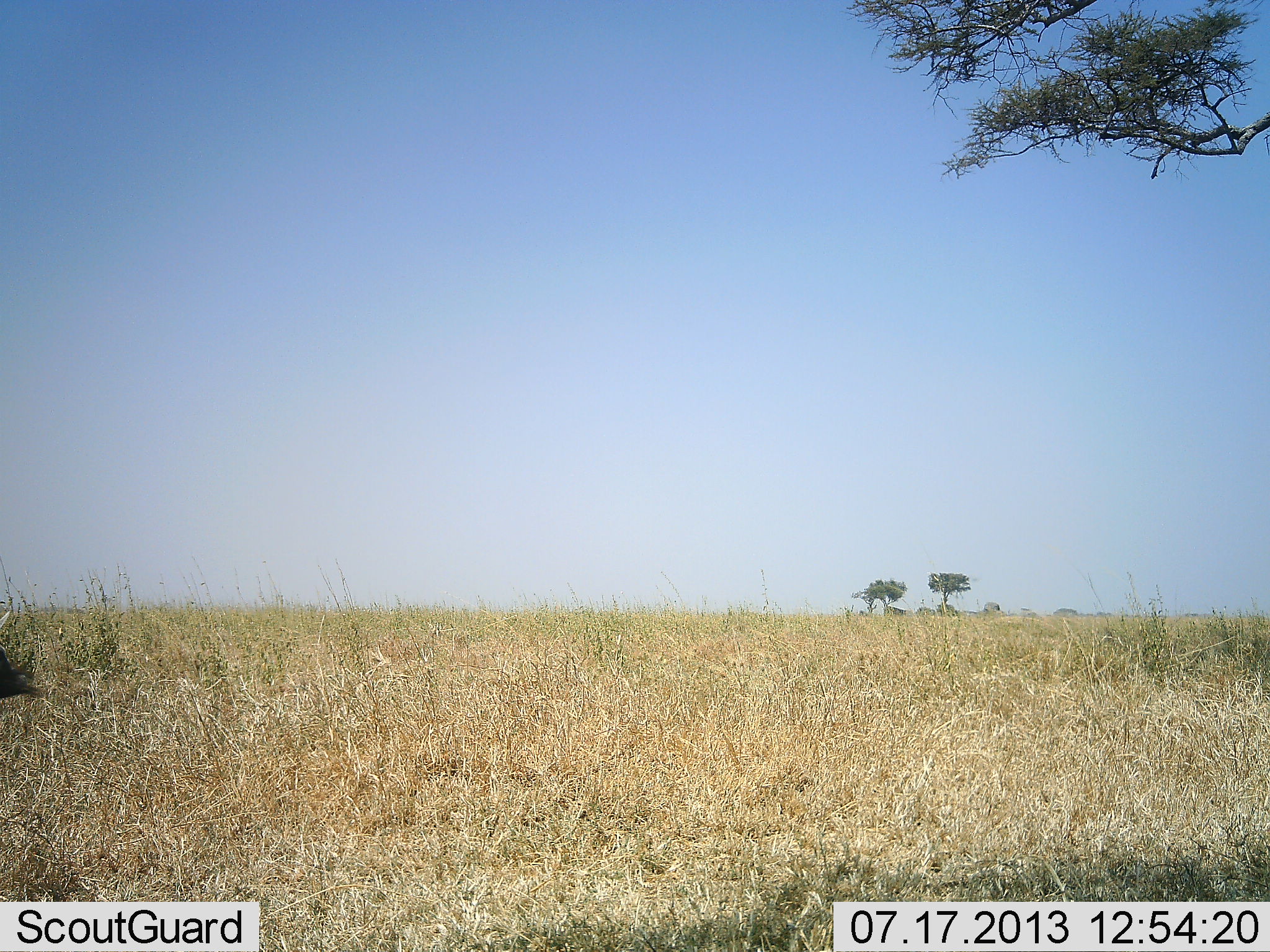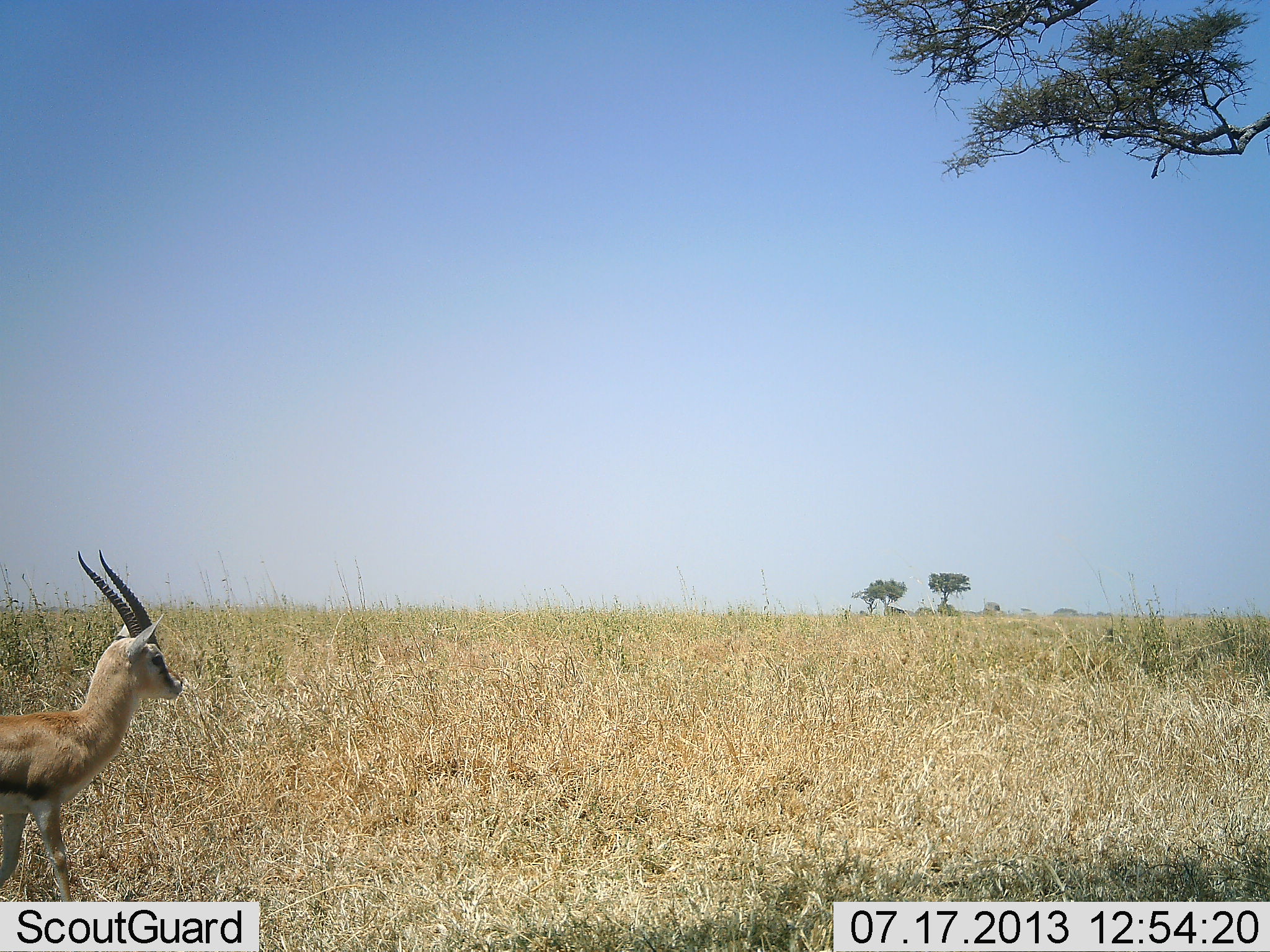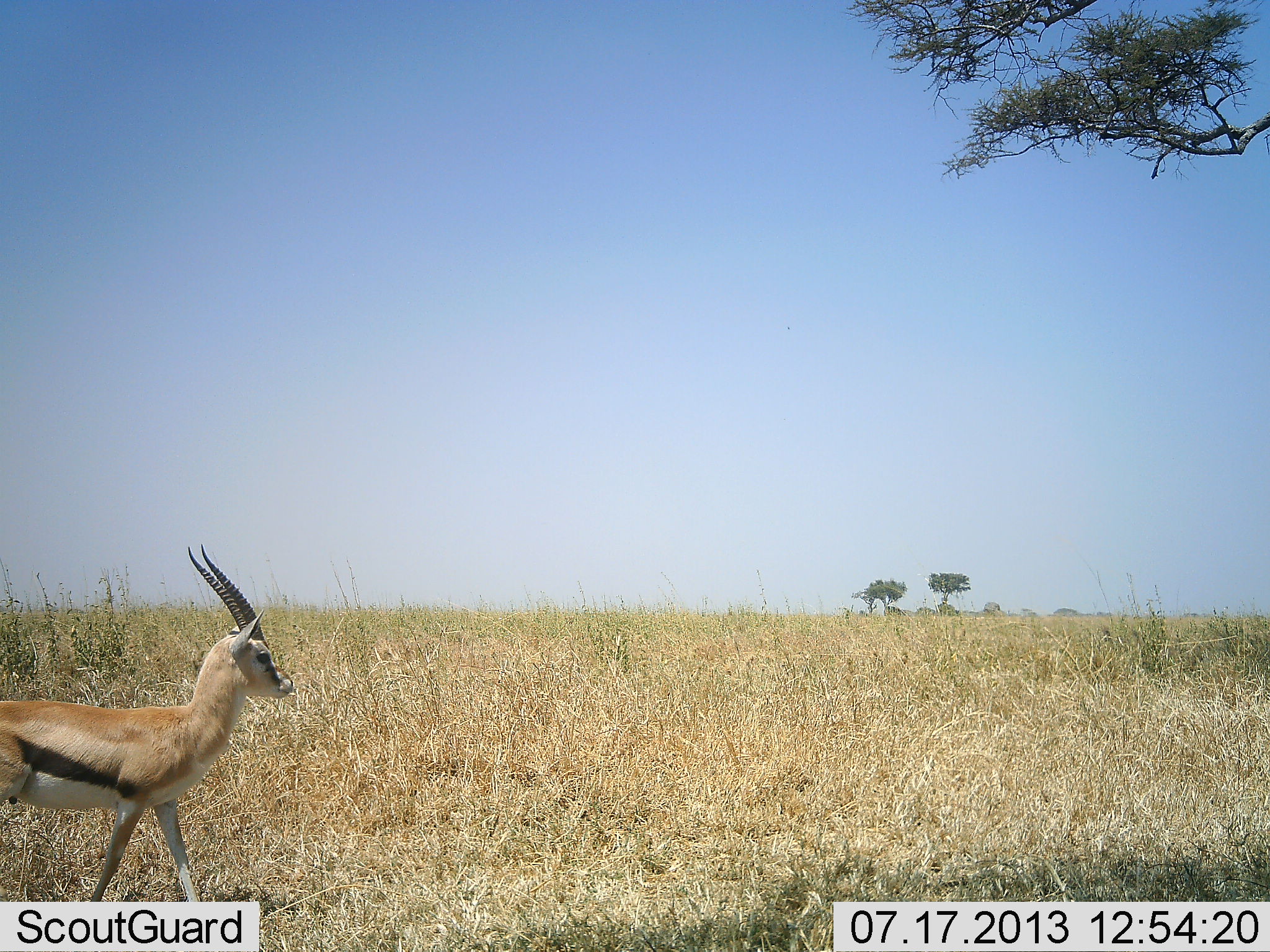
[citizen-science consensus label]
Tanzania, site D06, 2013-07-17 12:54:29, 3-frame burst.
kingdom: Animalia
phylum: Chordata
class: Mammalia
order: Artiodactyla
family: Bovidae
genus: Eudorcas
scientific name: Eudorcas thomsonii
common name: thomson's gazelle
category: gazellethomsons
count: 1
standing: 6%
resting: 0%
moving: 94%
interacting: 0%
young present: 0%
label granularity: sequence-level